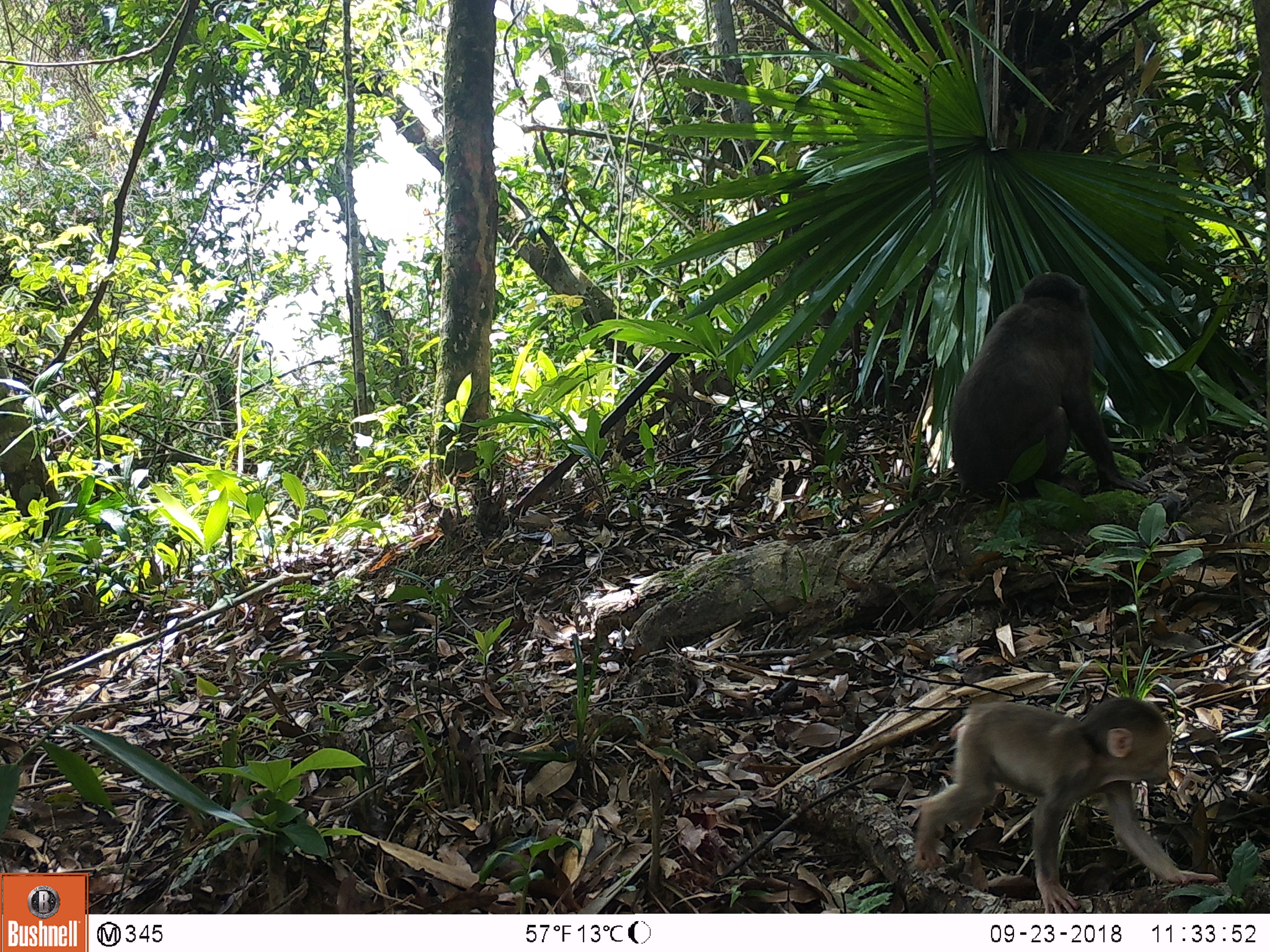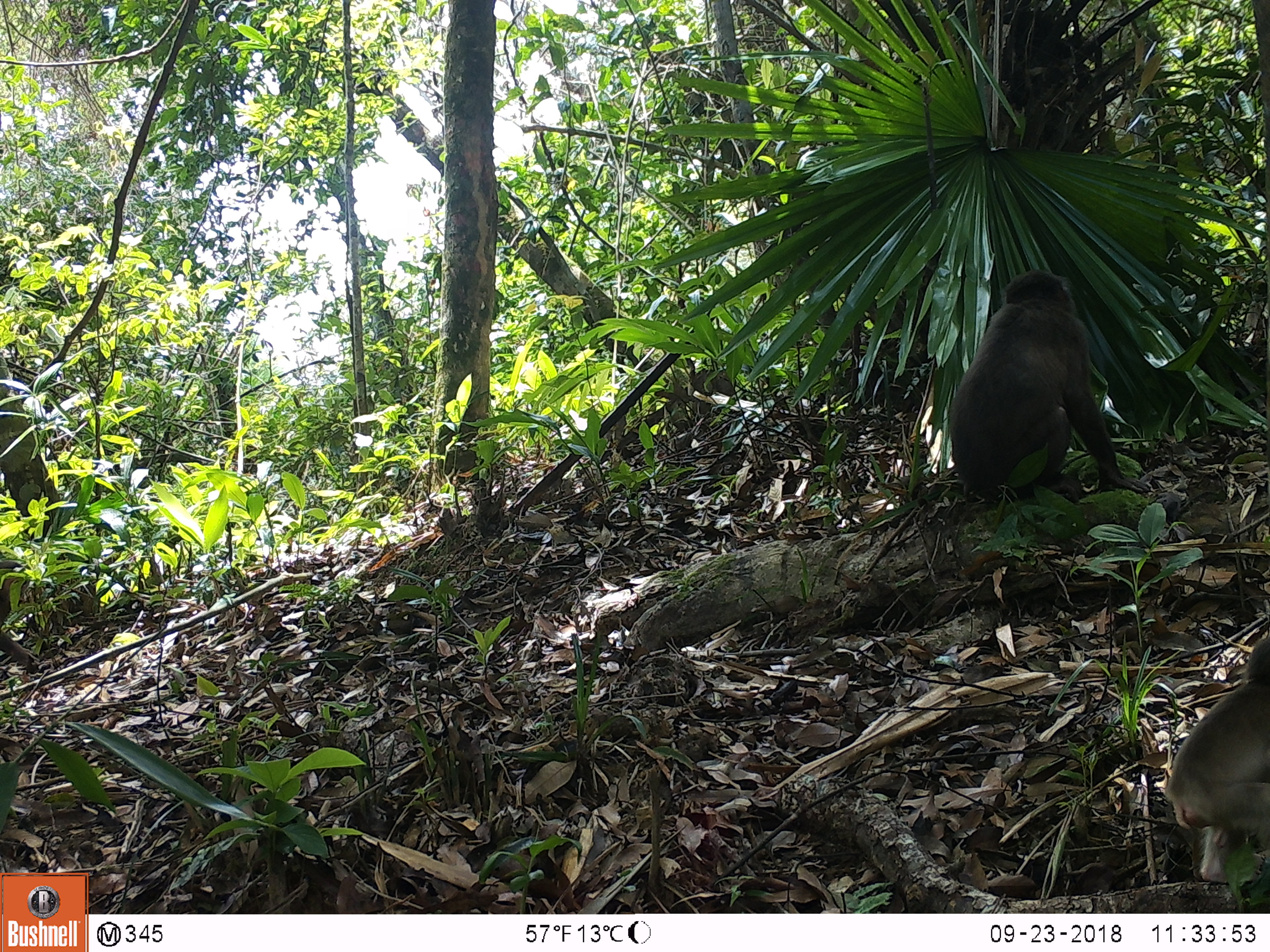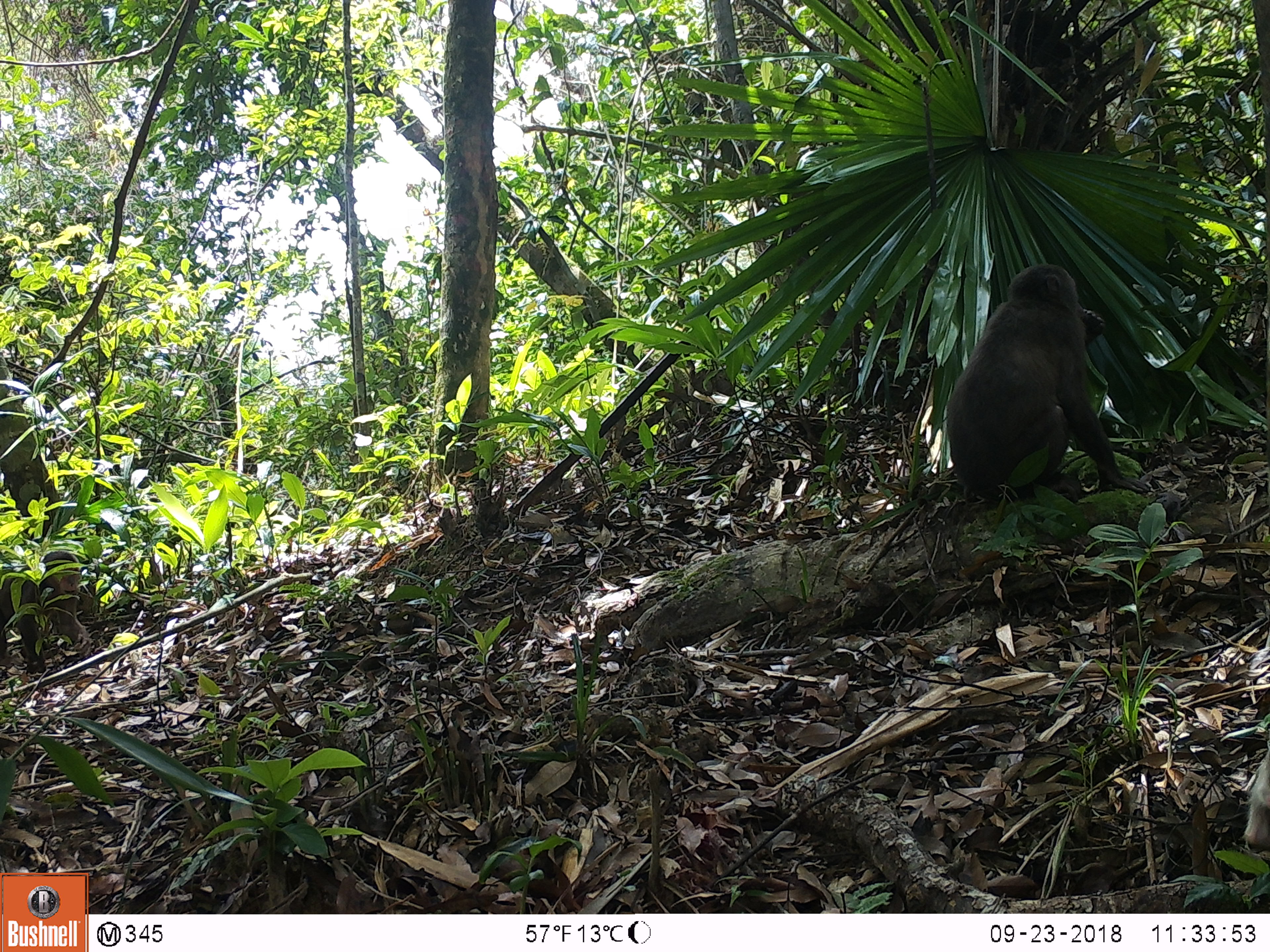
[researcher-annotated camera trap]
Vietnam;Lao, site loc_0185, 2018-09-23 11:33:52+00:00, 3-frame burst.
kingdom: Animalia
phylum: Chordata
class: Mammalia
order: Primates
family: Cercopithecidae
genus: Macaca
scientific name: Macaca arctoides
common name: stump-tailed macaque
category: stump tailed macaque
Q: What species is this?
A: Stump tailed macaque (stump-tailed macaque) (Macaca arctoides).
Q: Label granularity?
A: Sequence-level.